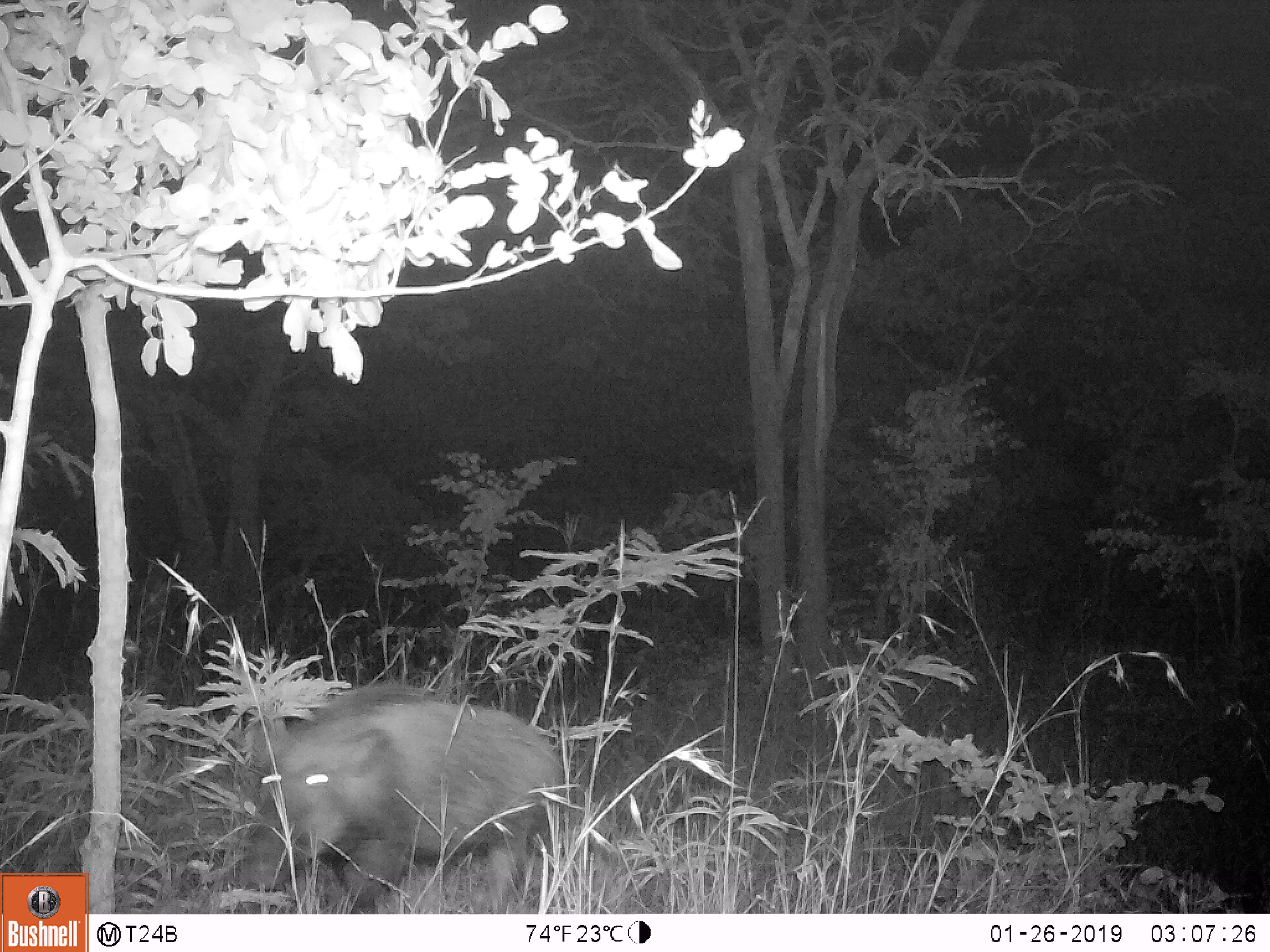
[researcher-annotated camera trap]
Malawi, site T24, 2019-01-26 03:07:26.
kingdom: Animalia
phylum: Chordata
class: Mammalia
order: Artiodactyla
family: Suidae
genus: Potamochoerus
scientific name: Potamochoerus larvatus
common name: bushpig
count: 1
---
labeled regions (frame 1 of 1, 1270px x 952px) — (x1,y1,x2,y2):
bushpig: (214,681,585,899)